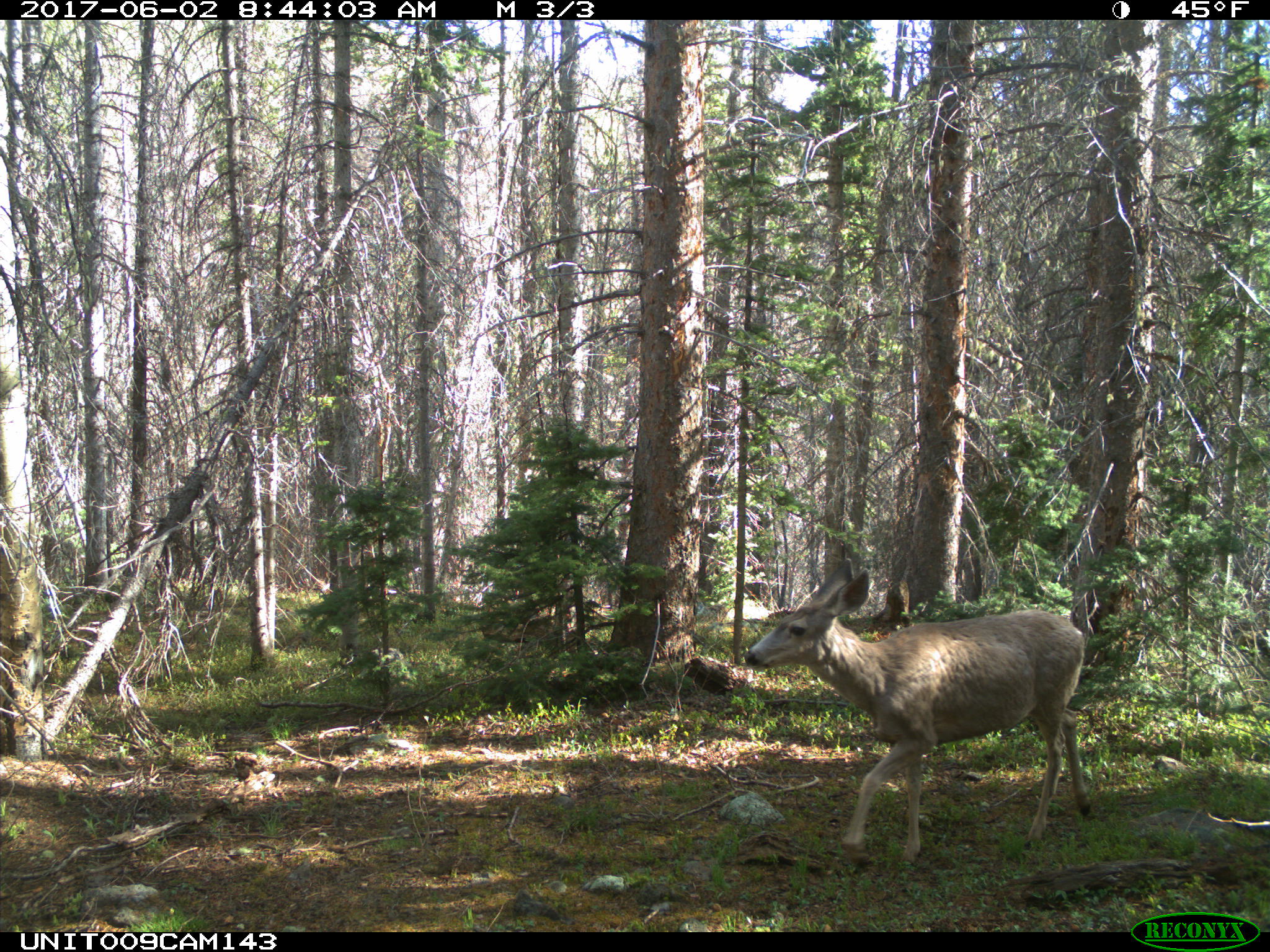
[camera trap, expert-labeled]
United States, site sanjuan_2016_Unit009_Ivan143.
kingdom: Animalia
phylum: Chordata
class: Mammalia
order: Artiodactyla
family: Cervidae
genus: Odocoileus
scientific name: Odocoileus hemionus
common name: mule deer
Odocoileus hemionus (mule deer).